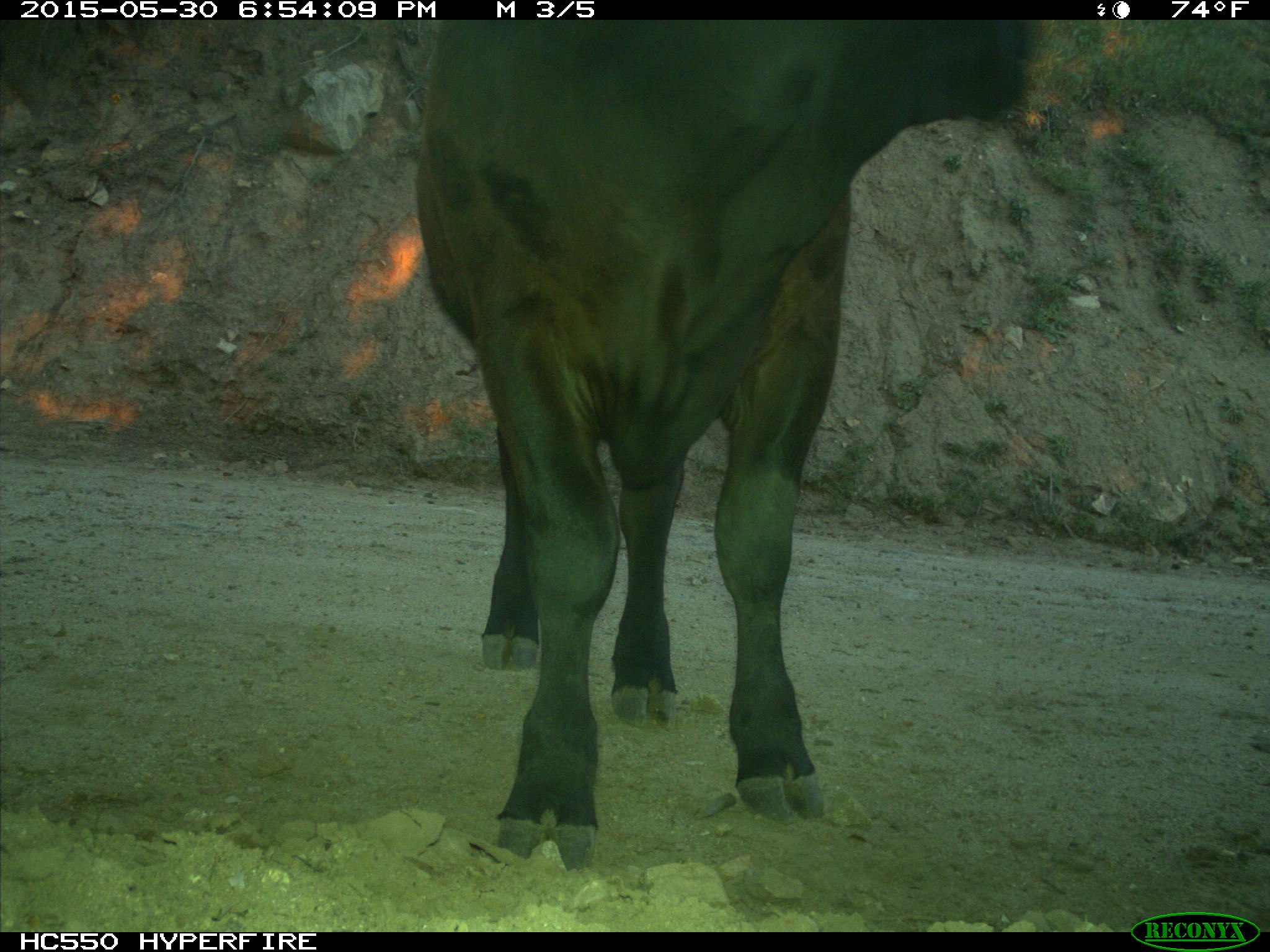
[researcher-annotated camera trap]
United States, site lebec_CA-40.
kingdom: Animalia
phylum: Chordata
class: Mammalia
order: Artiodactyla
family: Bovidae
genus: Bos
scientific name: Bos taurus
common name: domestic cow